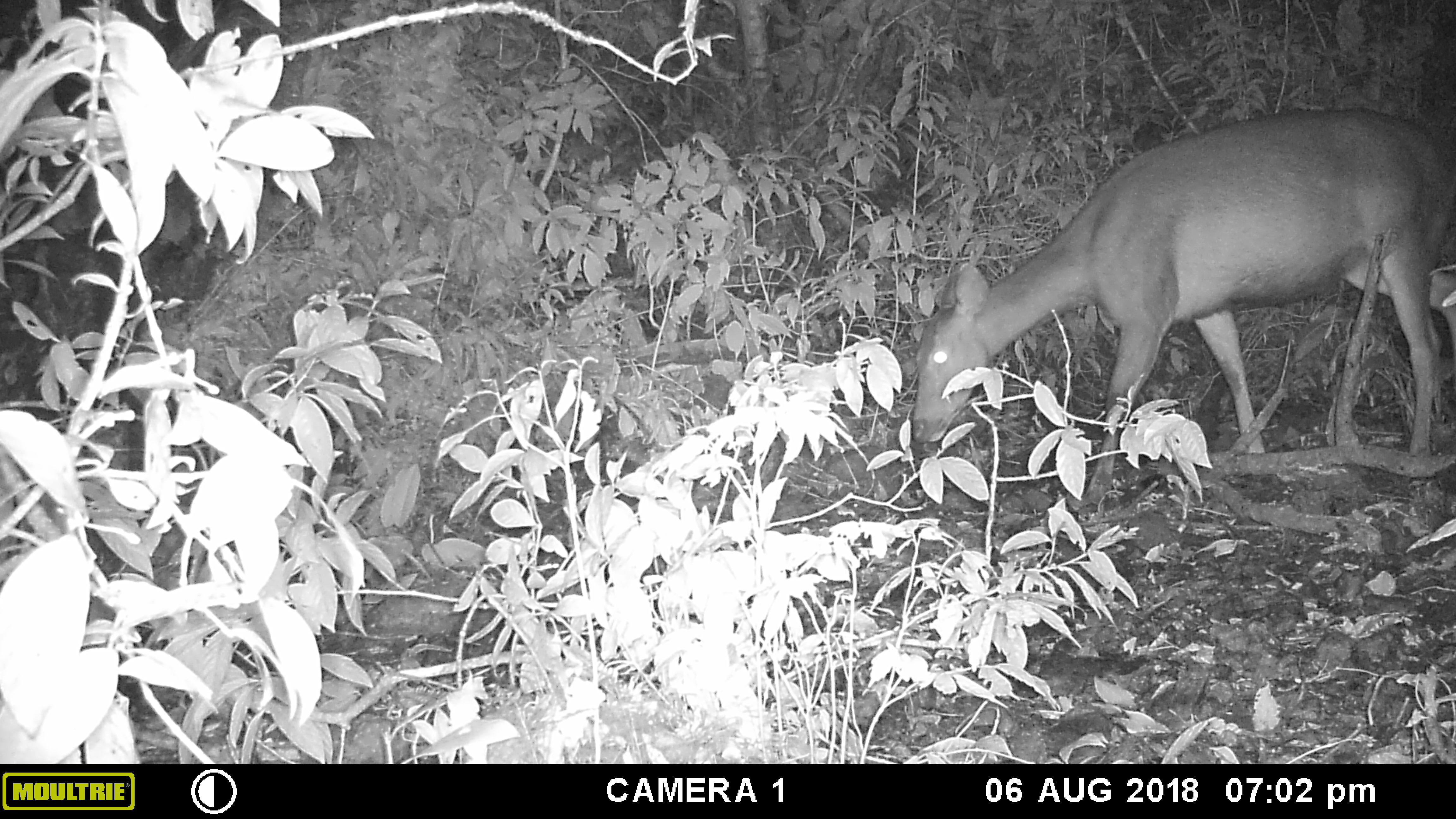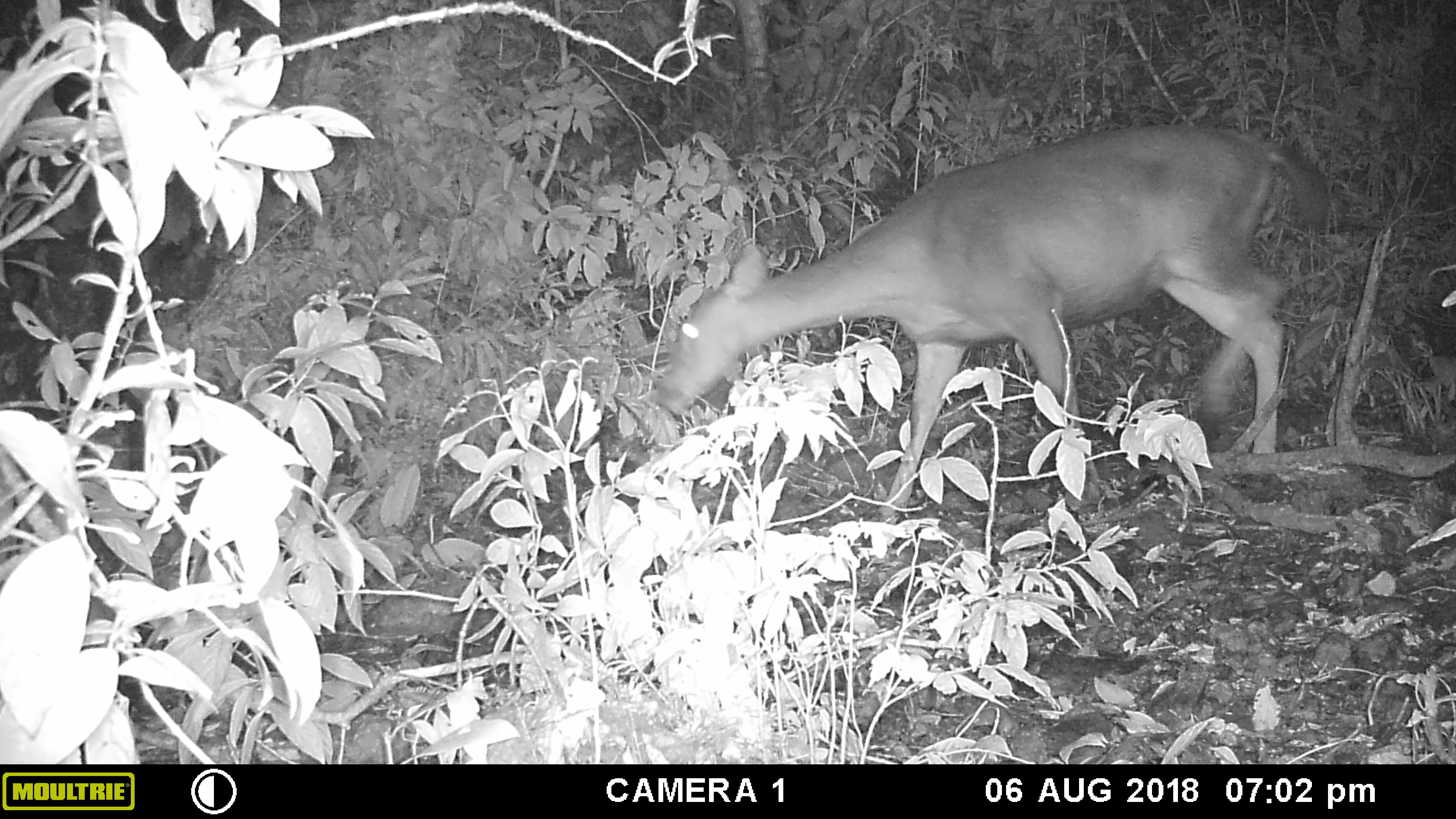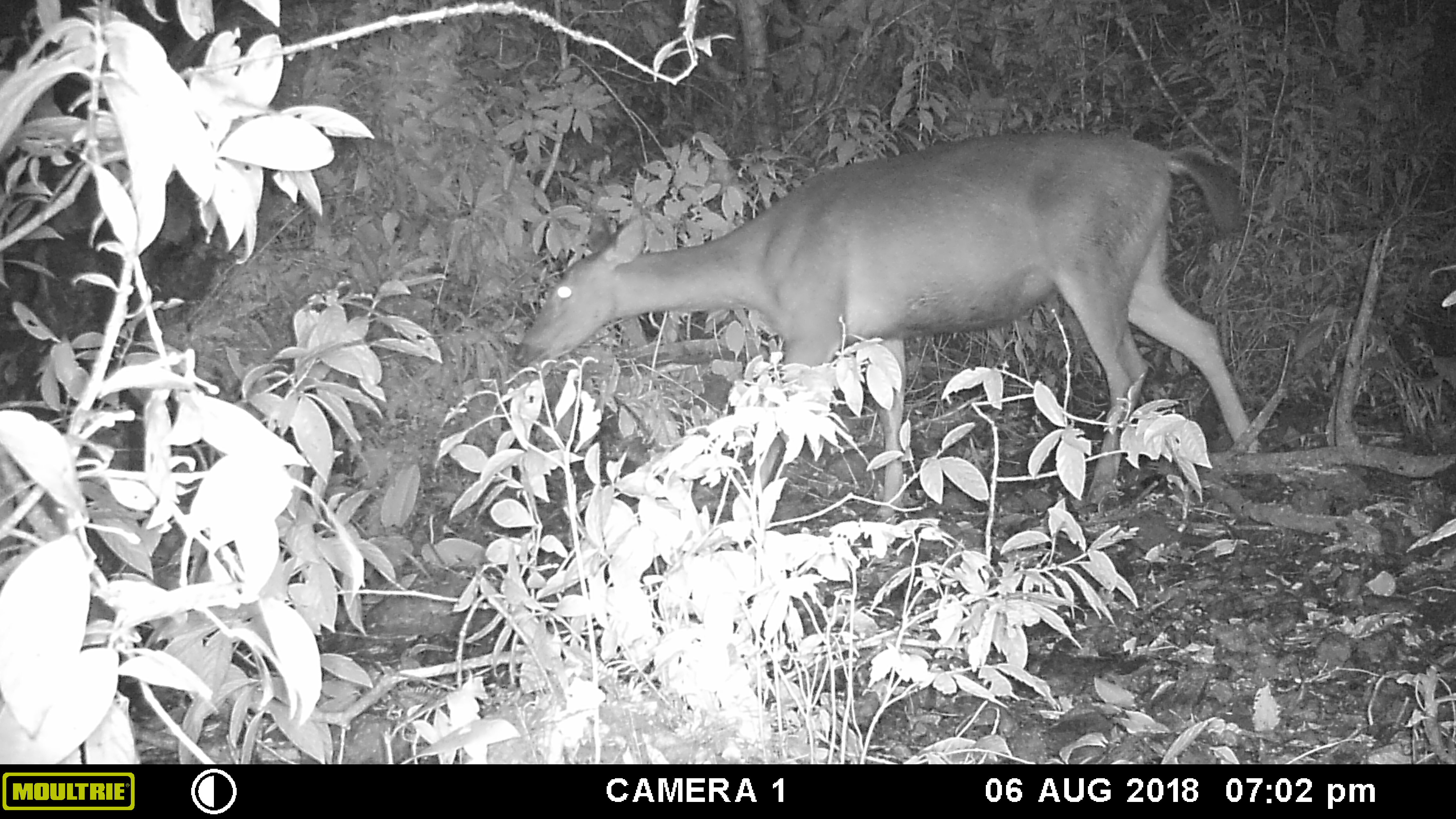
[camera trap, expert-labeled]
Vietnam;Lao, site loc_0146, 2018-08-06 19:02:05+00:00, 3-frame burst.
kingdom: Animalia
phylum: Chordata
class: Mammalia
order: Artiodactyla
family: Cervidae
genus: Rusa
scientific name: Rusa unicolor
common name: sambar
Sambar (Rusa unicolor). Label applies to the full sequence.